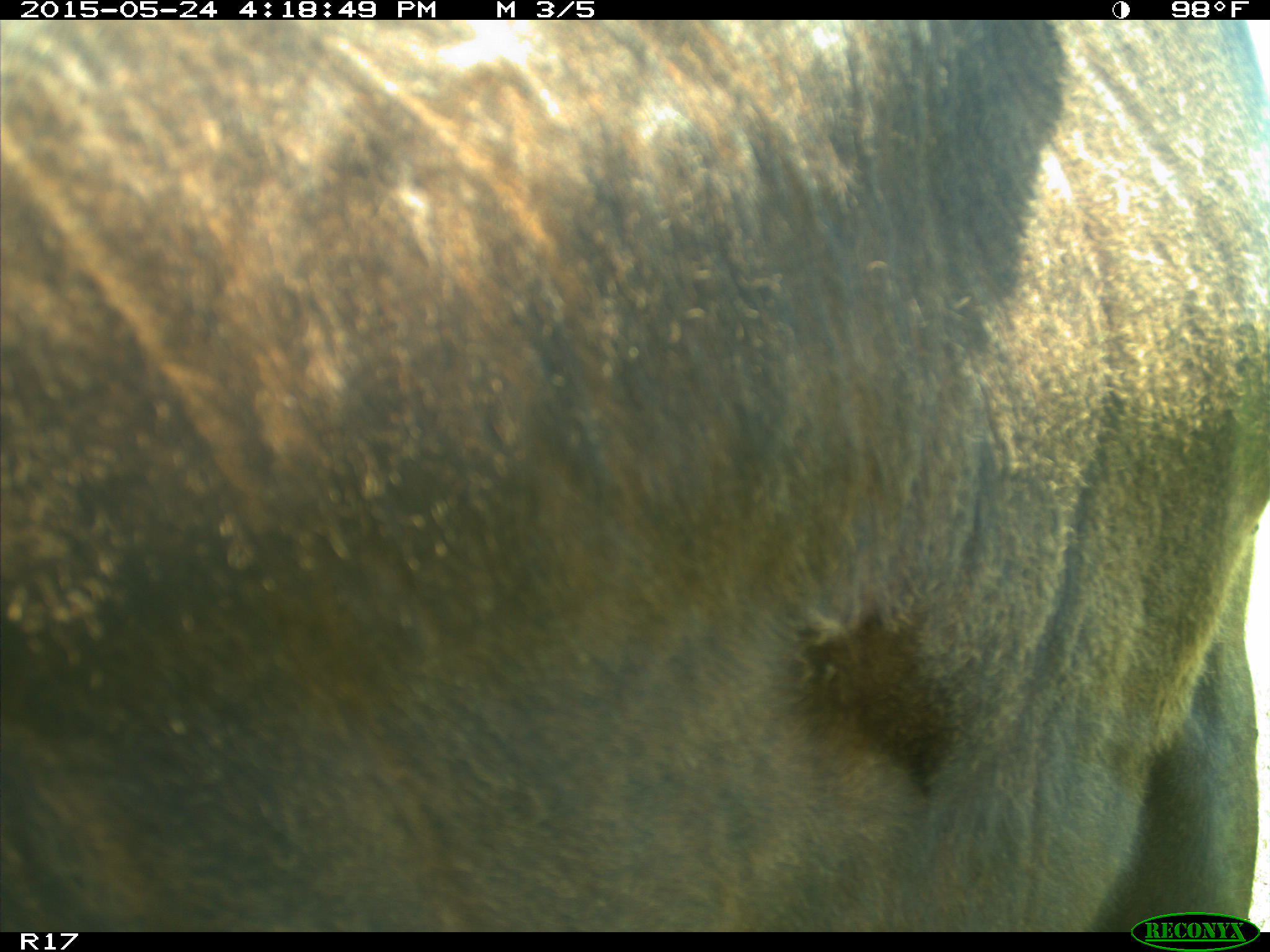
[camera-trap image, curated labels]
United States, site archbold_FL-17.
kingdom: Animalia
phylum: Chordata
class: Mammalia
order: Artiodactyla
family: Bovidae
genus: Bos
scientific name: Bos taurus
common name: domestic cow